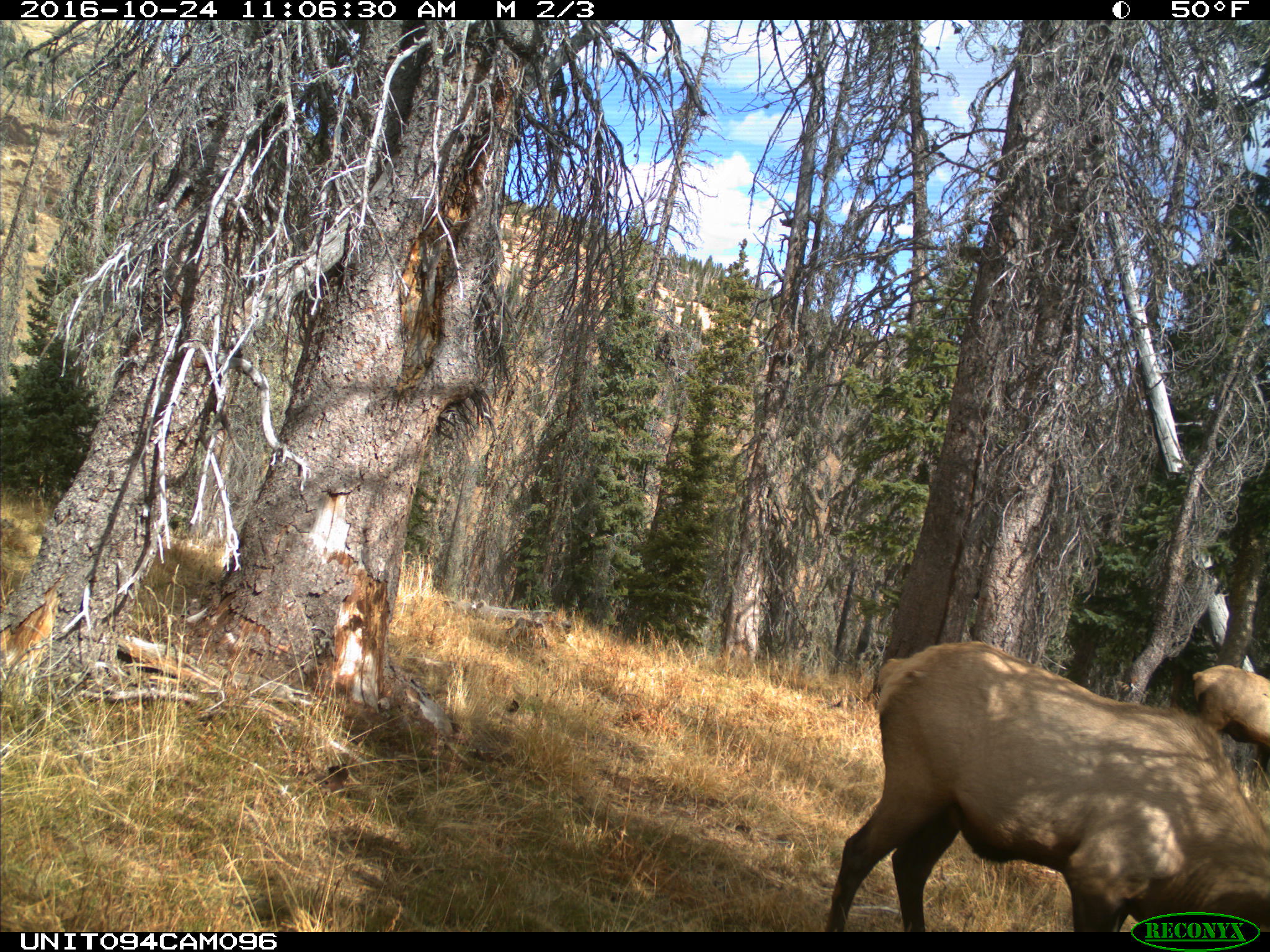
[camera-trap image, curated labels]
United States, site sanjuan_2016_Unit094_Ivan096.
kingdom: Animalia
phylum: Chordata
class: Mammalia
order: Artiodactyla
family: Cervidae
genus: Cervus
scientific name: Cervus elaphus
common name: red deer